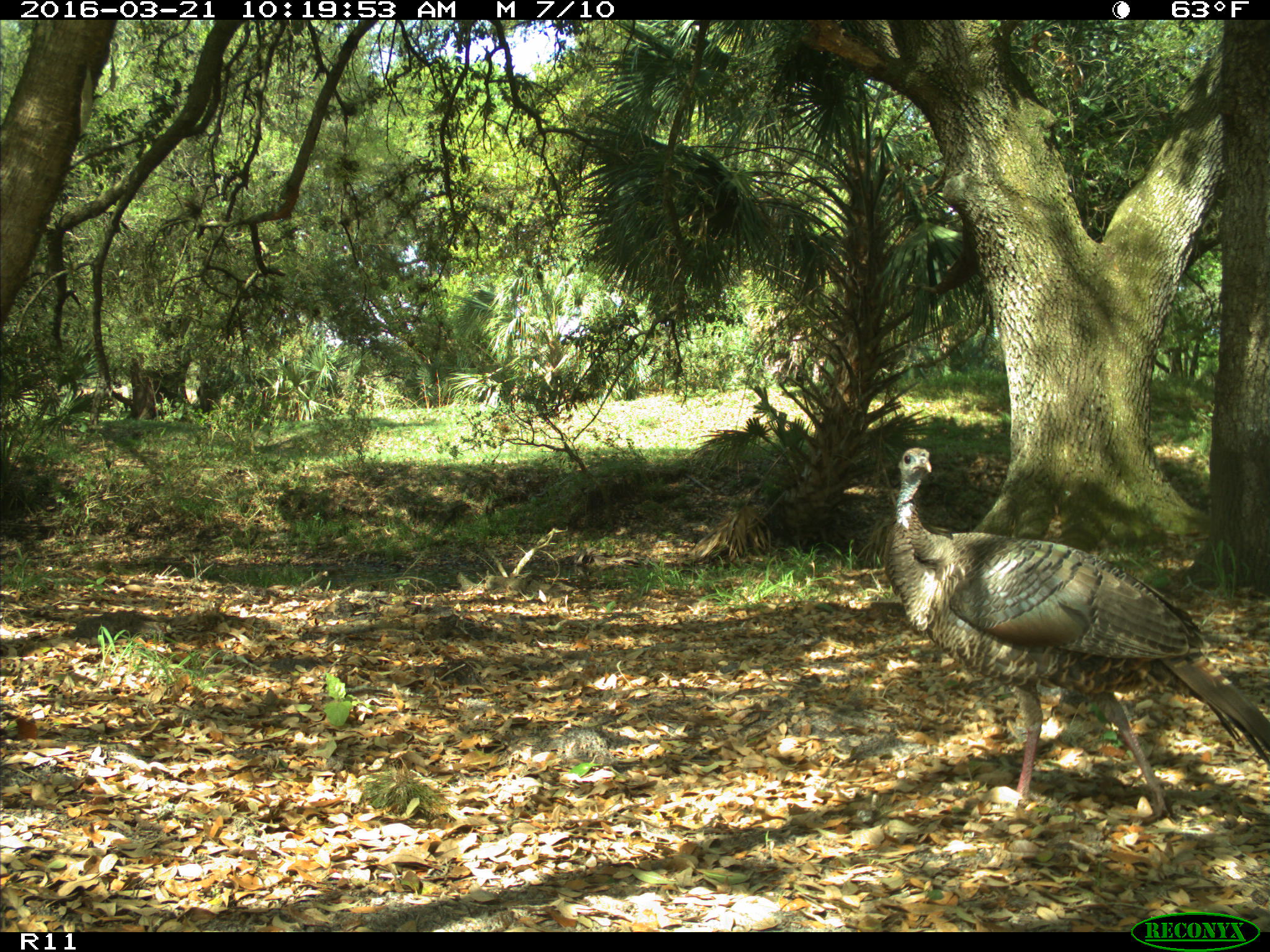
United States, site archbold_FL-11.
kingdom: Animalia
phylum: Chordata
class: Aves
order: Galliformes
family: Phasianidae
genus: Meleagris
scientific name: Meleagris gallopavo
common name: wild turkey